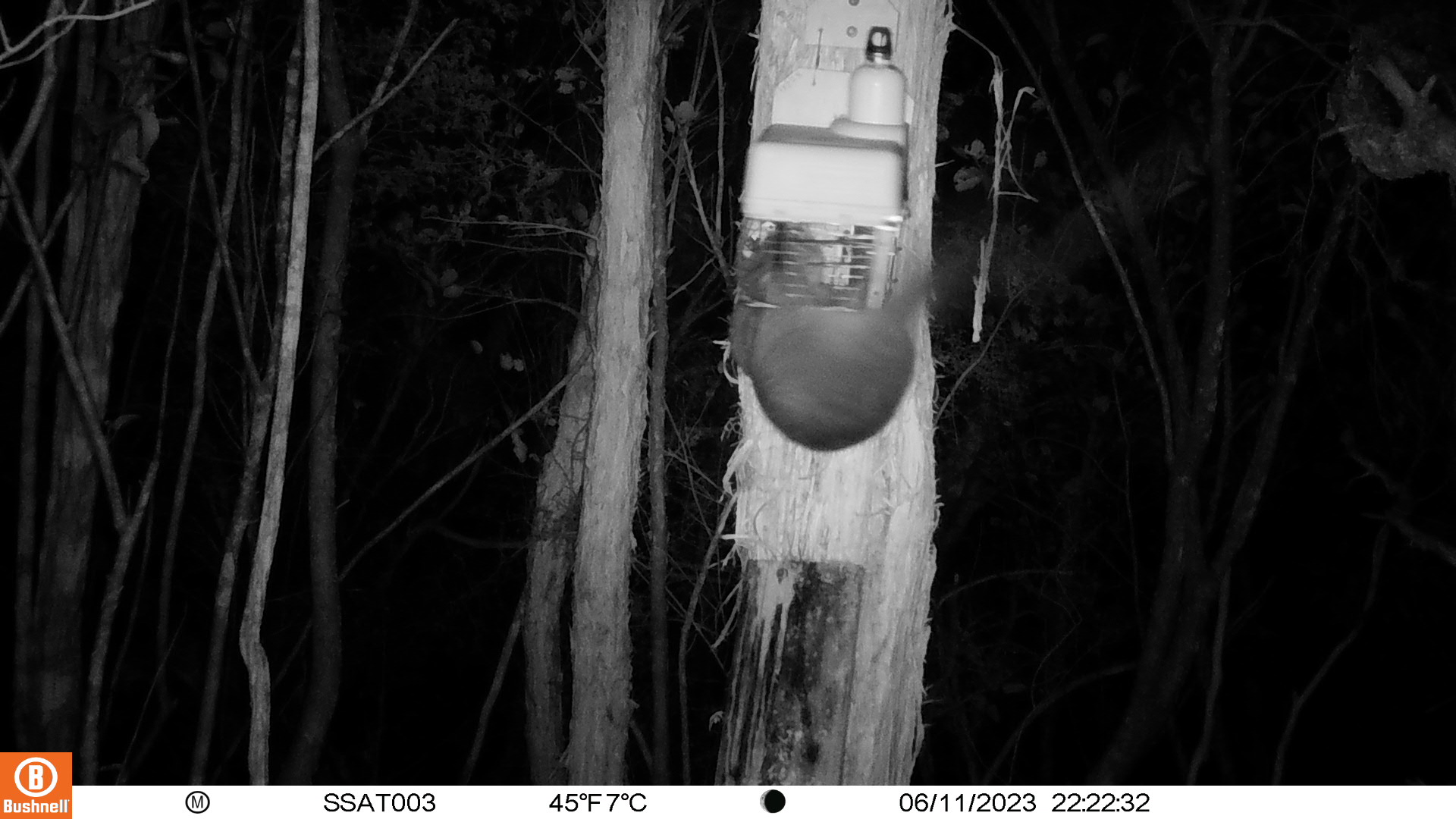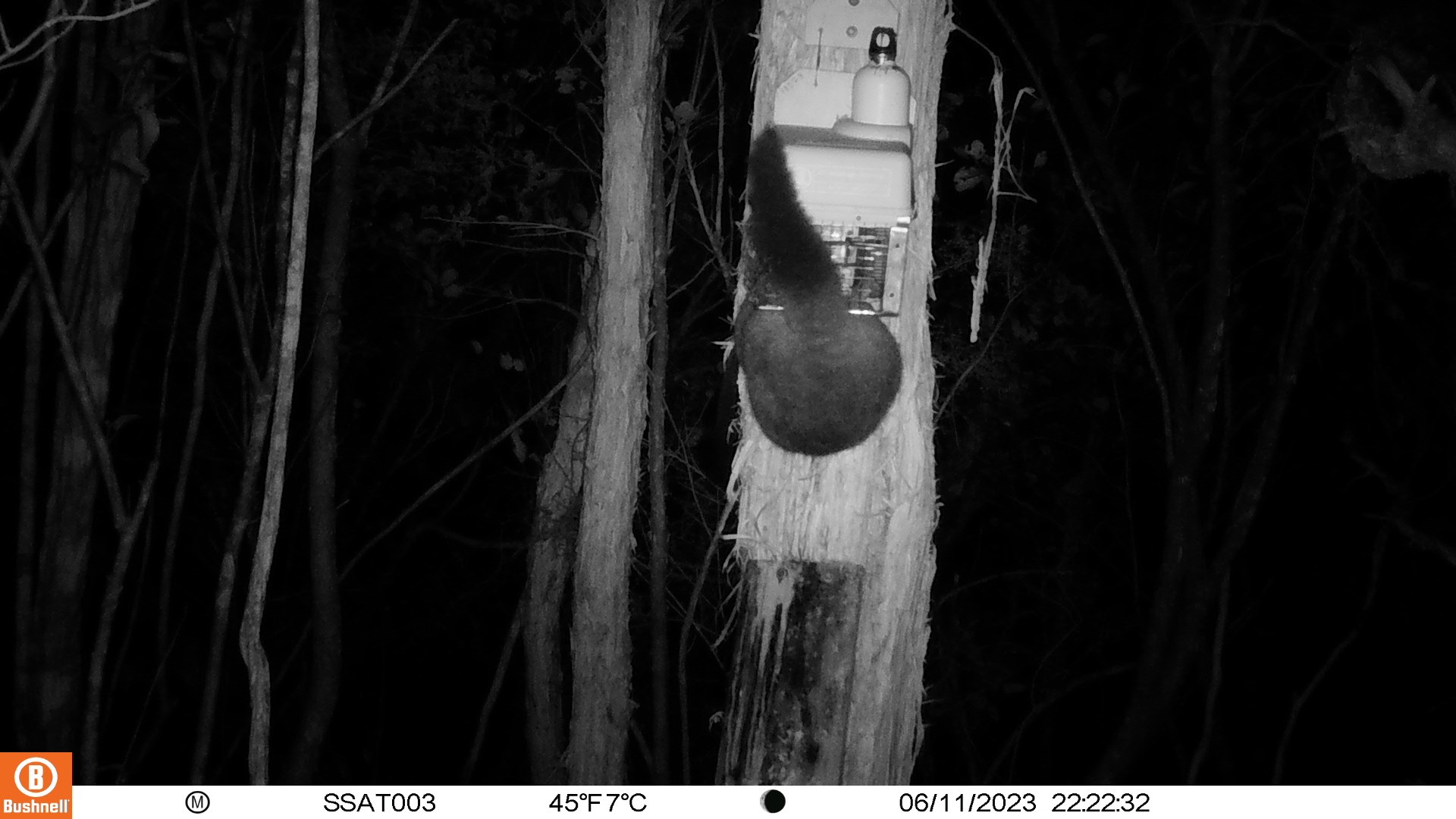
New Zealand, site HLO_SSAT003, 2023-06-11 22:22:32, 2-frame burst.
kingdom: Animalia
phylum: Chordata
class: Mammalia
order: Diprotodontia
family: Phalangeridae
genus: Trichosurus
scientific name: Trichosurus vulpecula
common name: common brushtail possum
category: possum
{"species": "possum (common brushtail possum) (Trichosurus vulpecula)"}